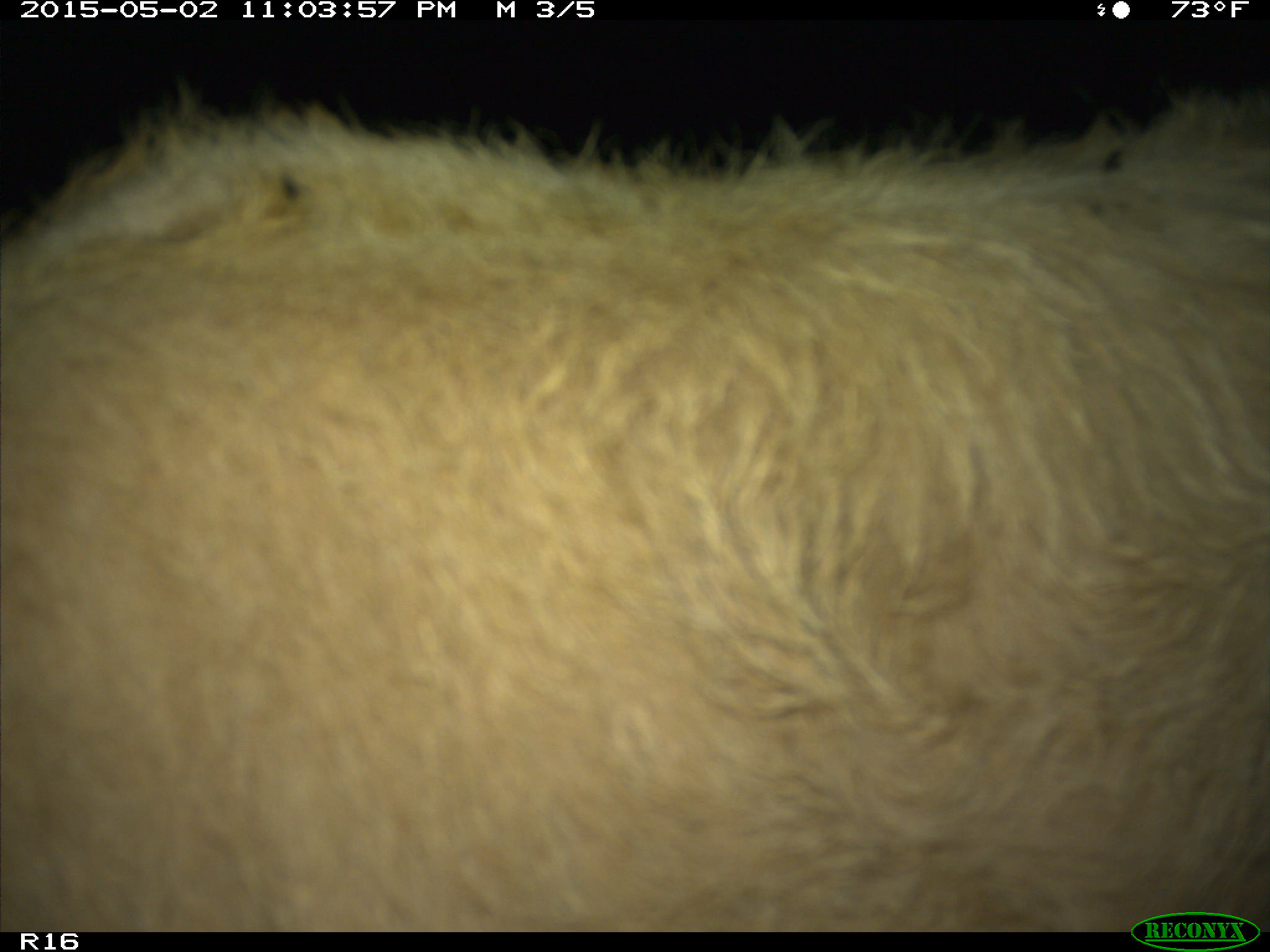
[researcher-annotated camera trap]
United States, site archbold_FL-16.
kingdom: Animalia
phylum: Chordata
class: Mammalia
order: Artiodactyla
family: Bovidae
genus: Bos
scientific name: Bos taurus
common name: domestic cow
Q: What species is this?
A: Bos taurus (domestic cow).